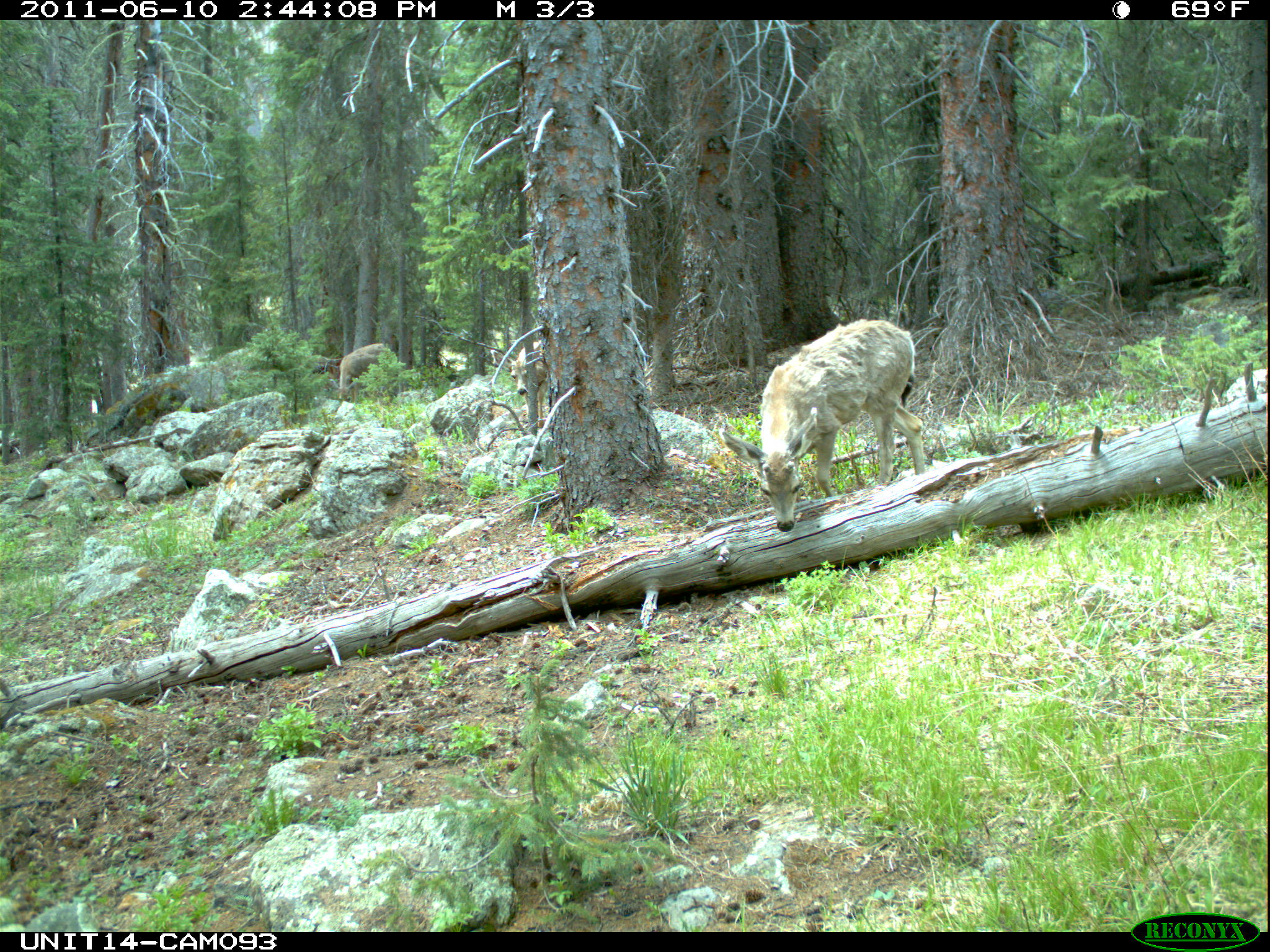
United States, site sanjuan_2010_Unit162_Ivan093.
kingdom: Animalia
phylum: Chordata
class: Mammalia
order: Artiodactyla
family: Cervidae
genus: Odocoileus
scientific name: Odocoileus hemionus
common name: mule deer